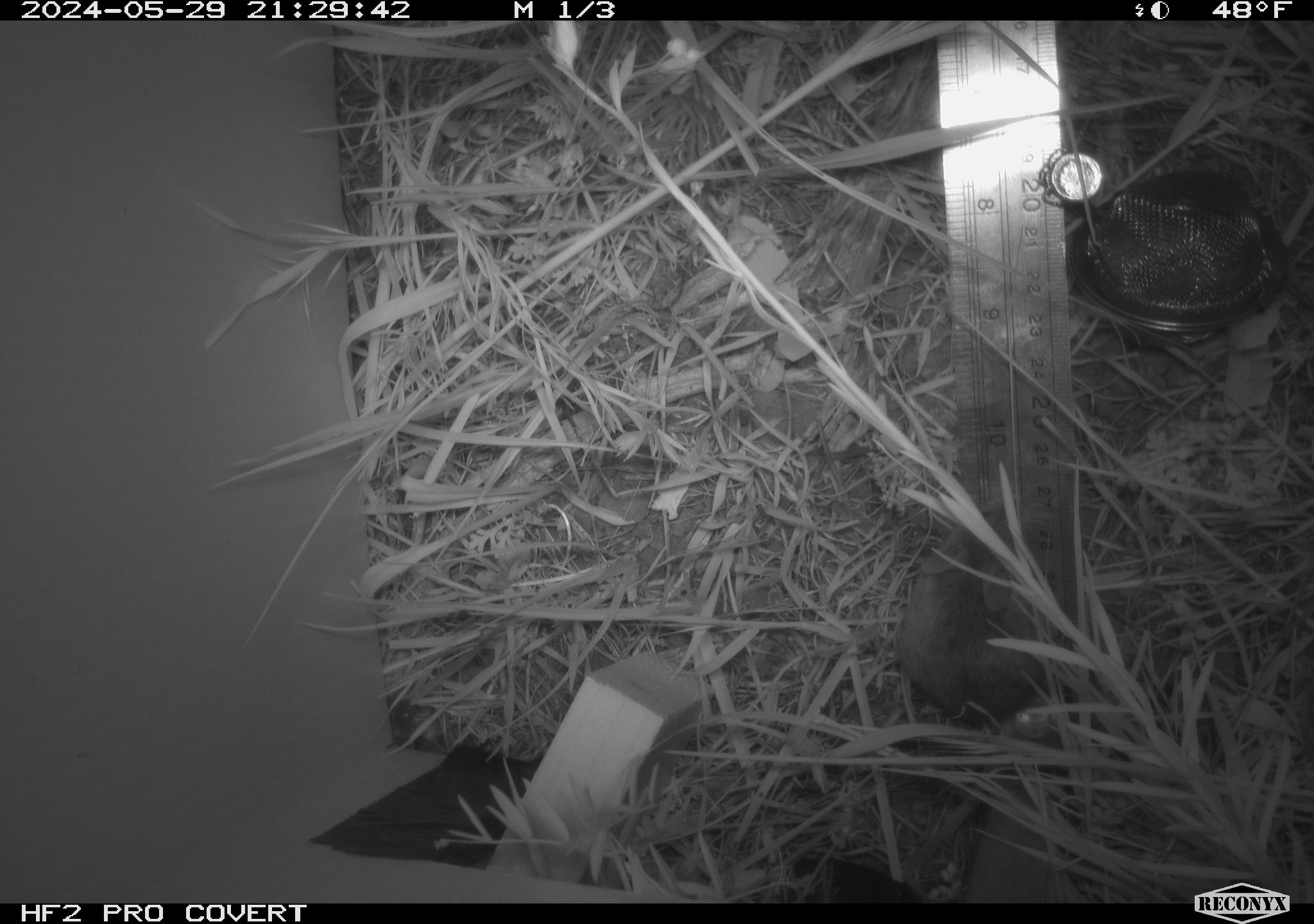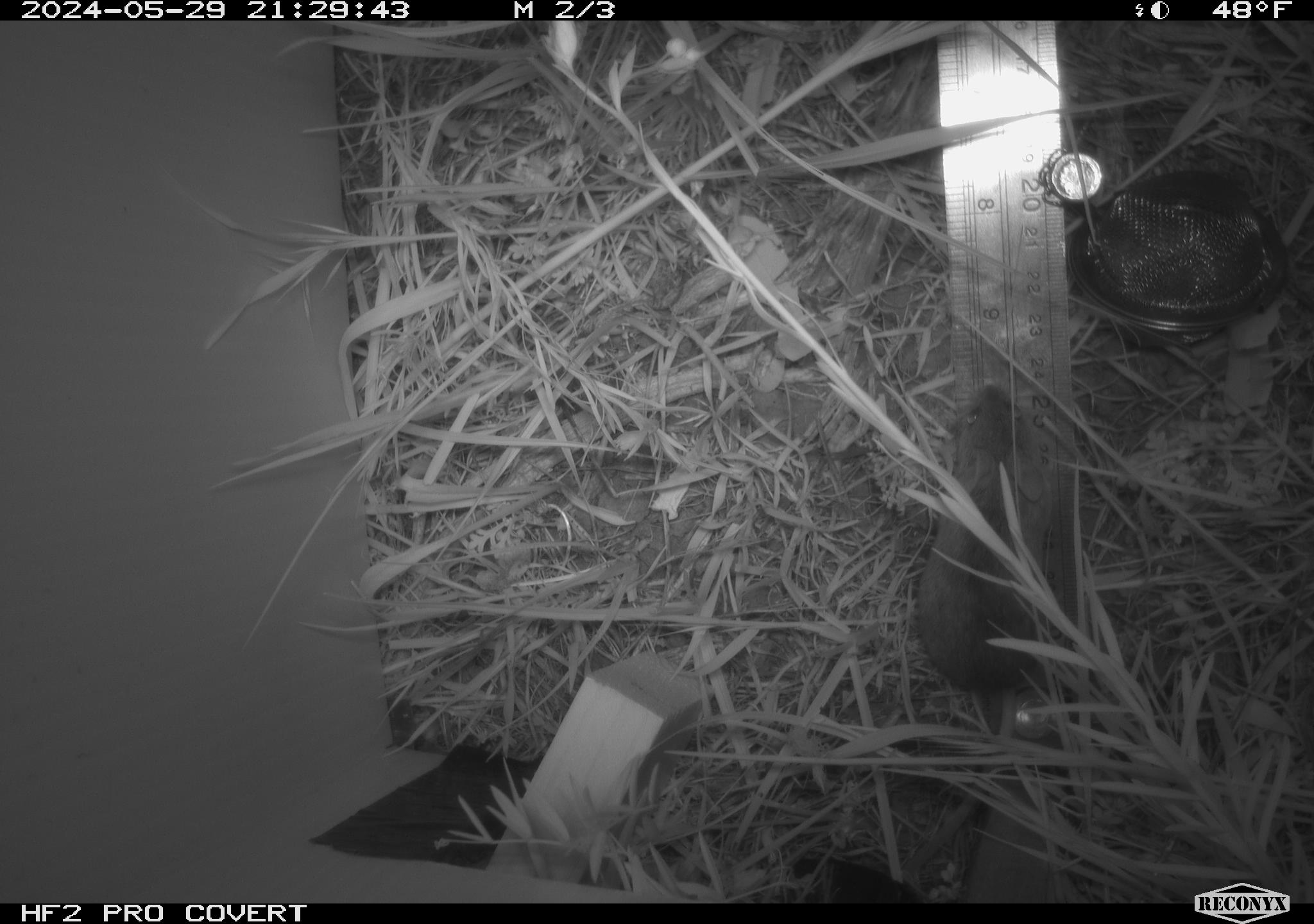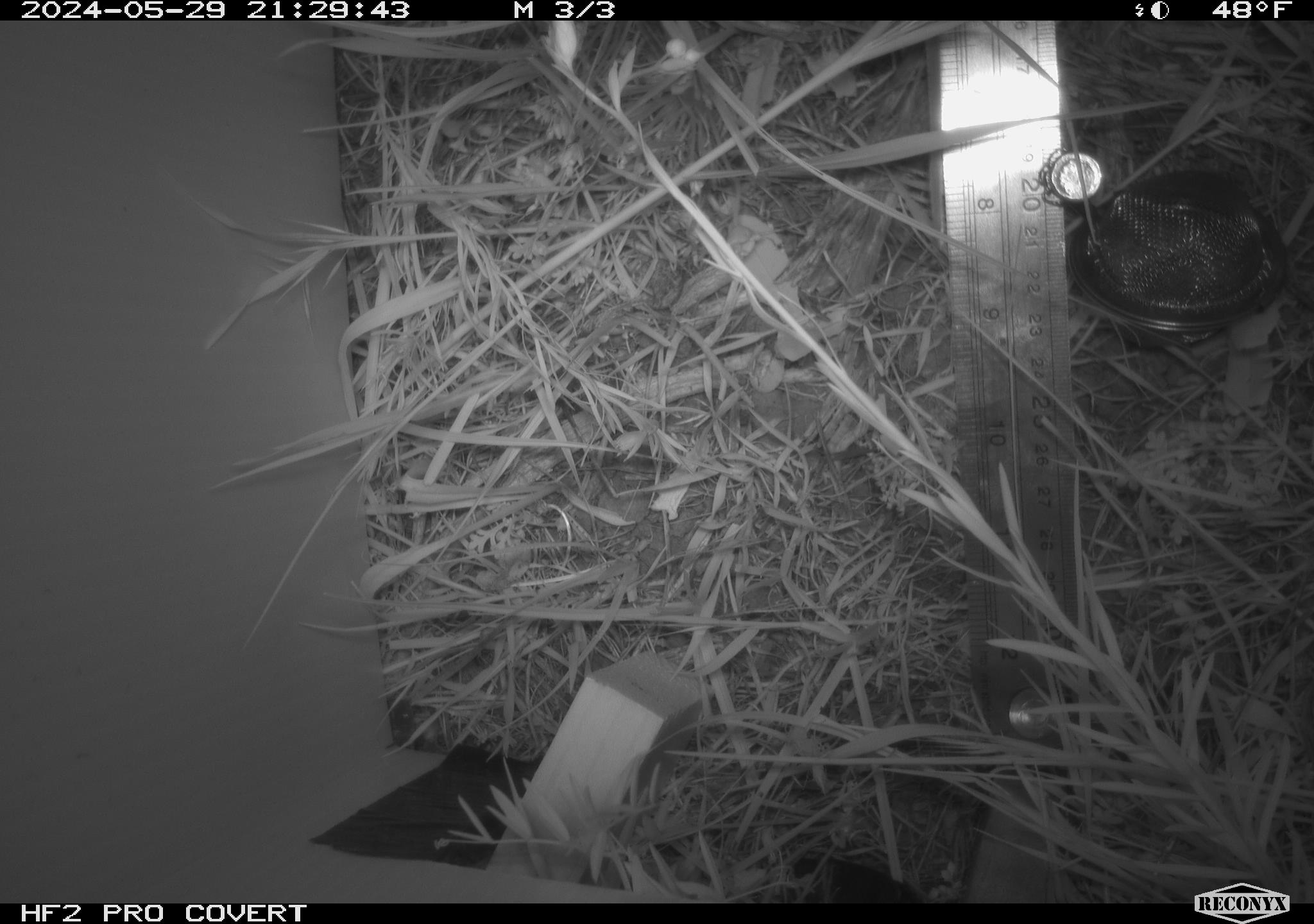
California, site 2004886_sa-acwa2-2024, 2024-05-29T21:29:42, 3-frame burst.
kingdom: Animalia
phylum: Chordata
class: Mammalia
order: Rodentia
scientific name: Rodentia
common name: rodent